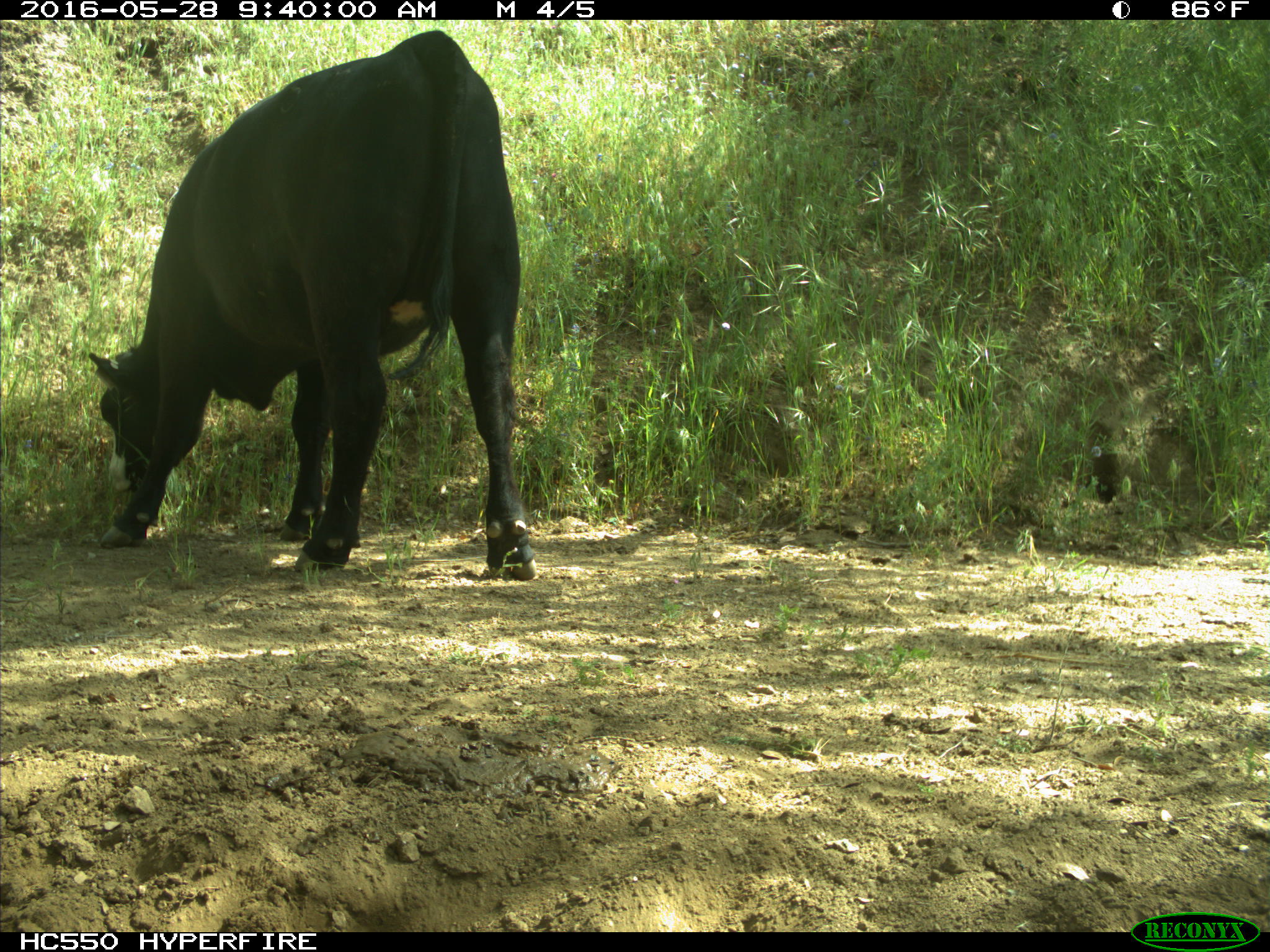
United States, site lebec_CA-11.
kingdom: Animalia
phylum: Chordata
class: Mammalia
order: Artiodactyla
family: Bovidae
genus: Bos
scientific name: Bos taurus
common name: domestic cow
Bos taurus (domestic cow).